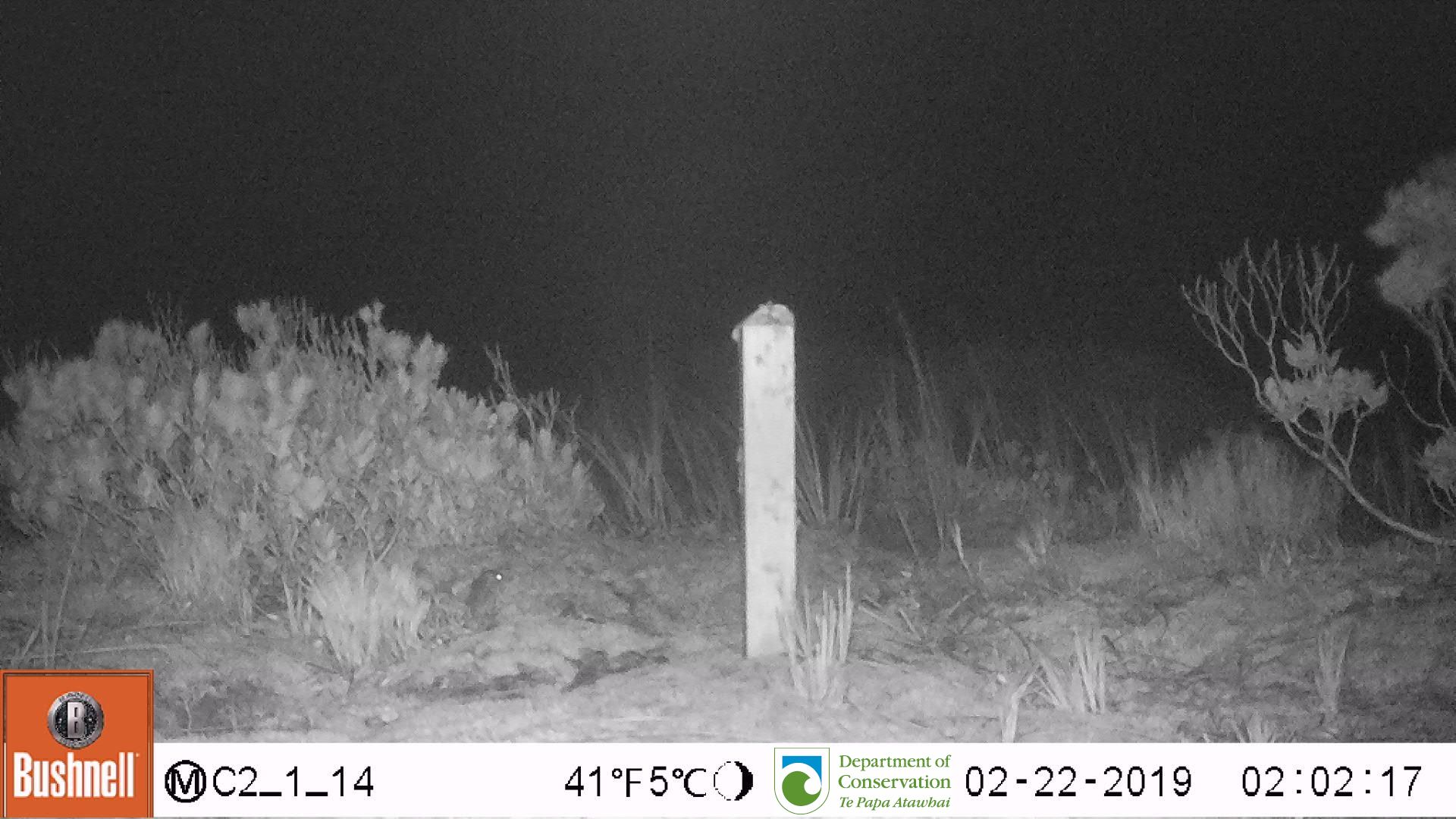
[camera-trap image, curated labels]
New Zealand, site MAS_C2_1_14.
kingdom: Animalia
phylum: Chordata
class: Mammalia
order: Rodentia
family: Muridae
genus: Mus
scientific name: Mus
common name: mouse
Mouse (Mus).